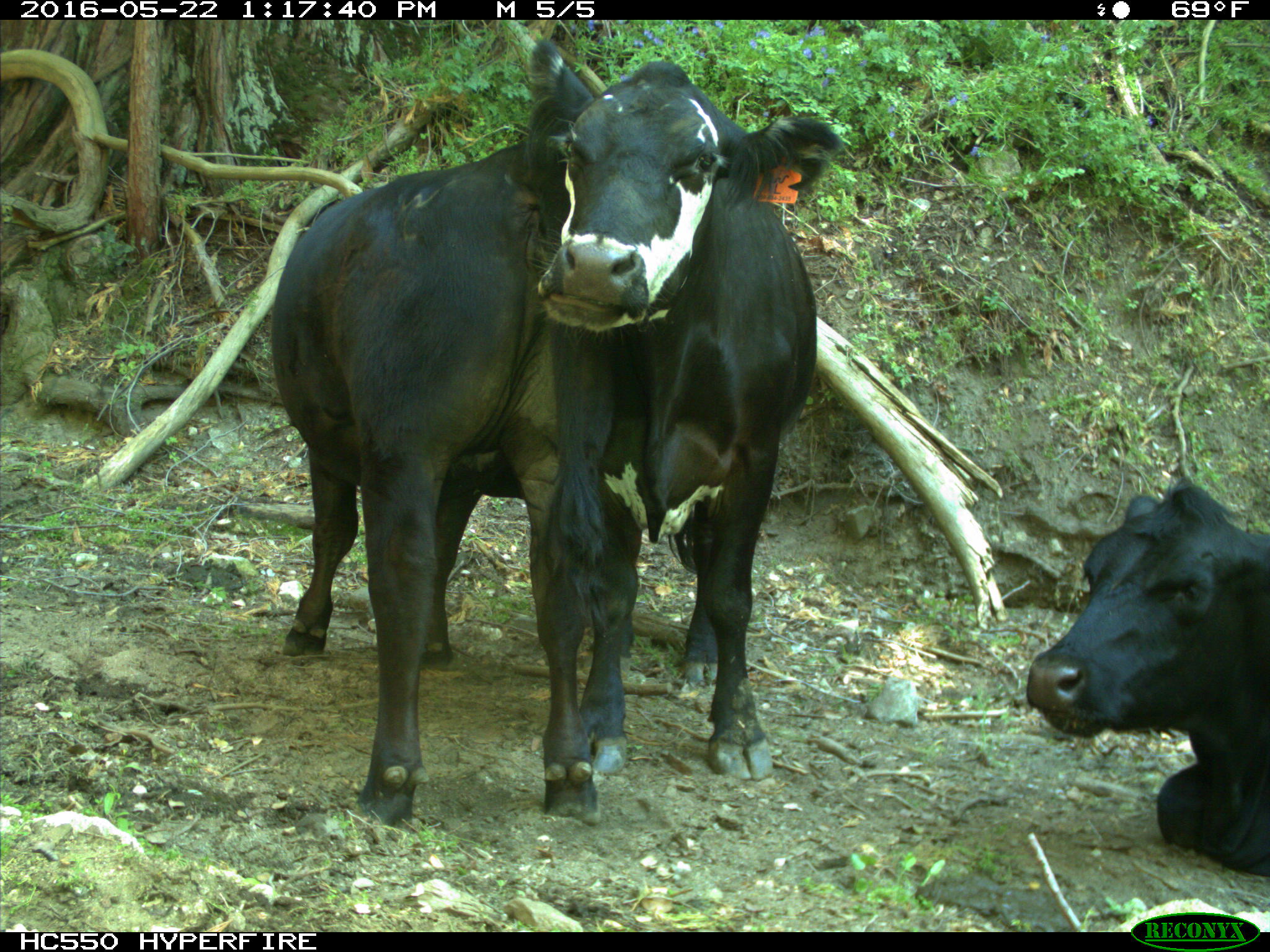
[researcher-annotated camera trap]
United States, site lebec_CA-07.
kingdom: Animalia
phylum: Chordata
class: Mammalia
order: Artiodactyla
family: Bovidae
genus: Bos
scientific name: Bos taurus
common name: domestic cow